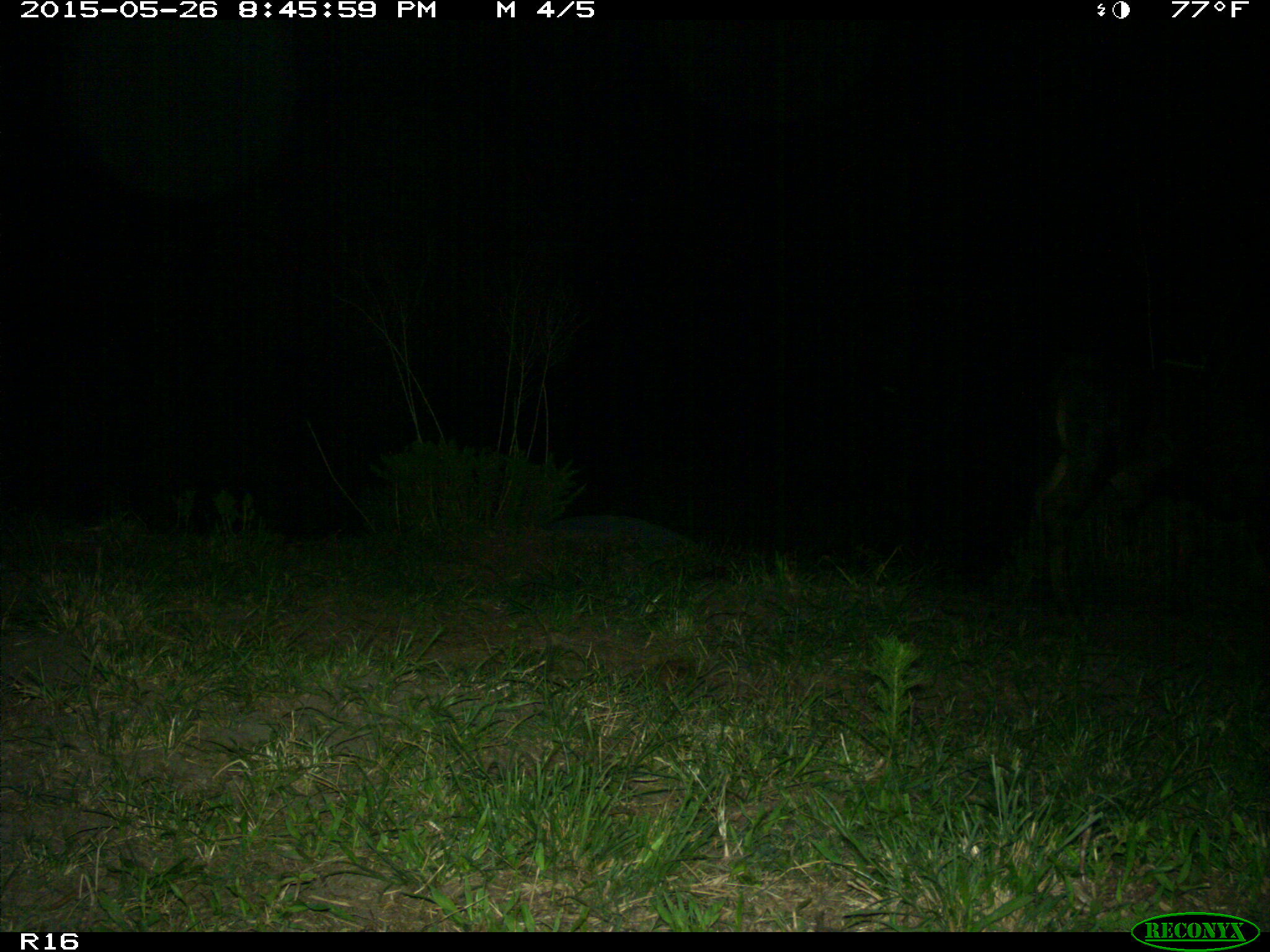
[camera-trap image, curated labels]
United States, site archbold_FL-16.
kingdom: Animalia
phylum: Chordata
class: Mammalia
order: Artiodactyla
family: Bovidae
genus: Bos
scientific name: Bos taurus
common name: domestic cow